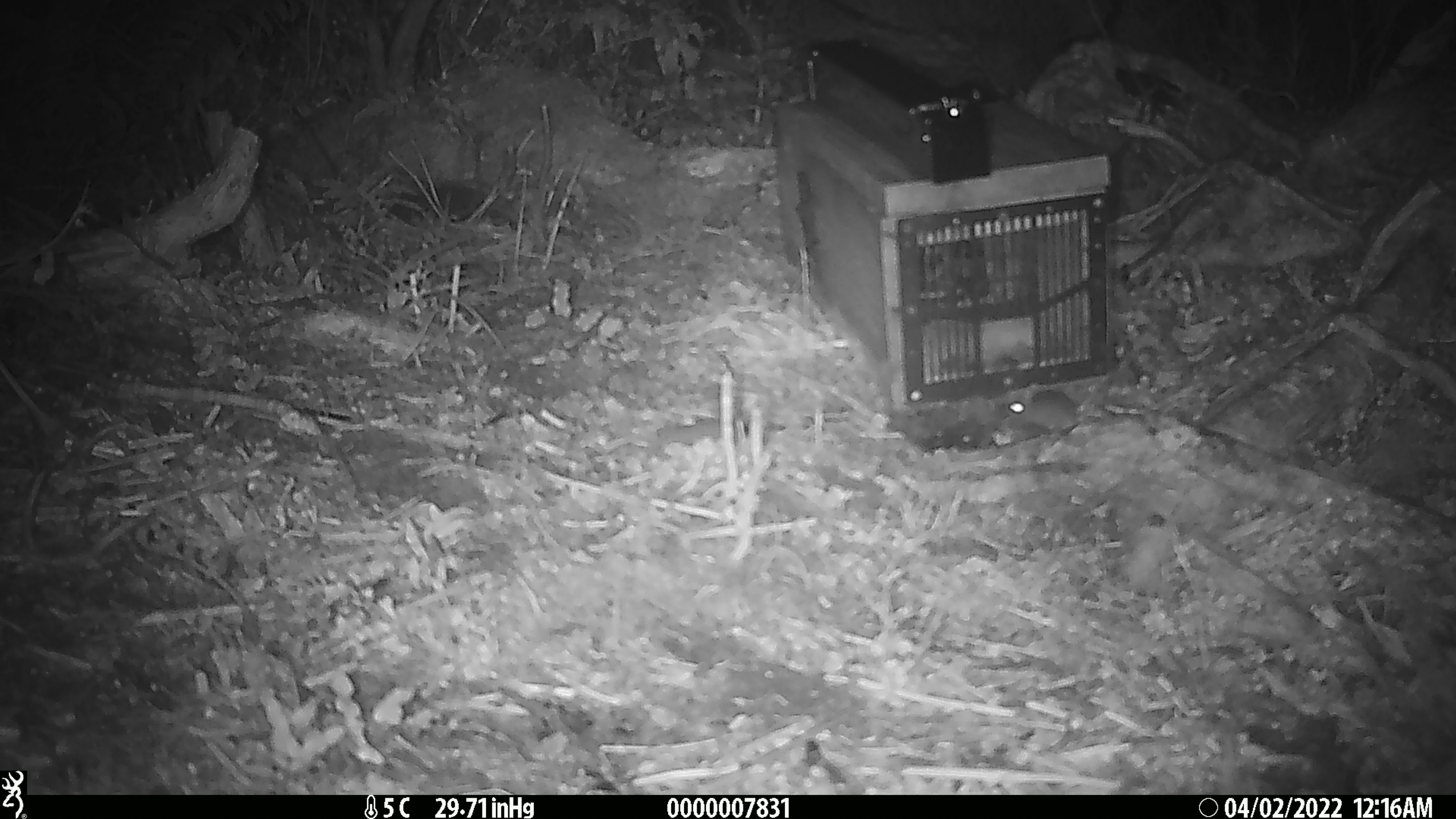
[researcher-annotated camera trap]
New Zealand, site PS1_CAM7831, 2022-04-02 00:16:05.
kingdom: Animalia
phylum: Chordata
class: Mammalia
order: Rodentia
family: Muridae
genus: Mus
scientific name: Mus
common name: mouse